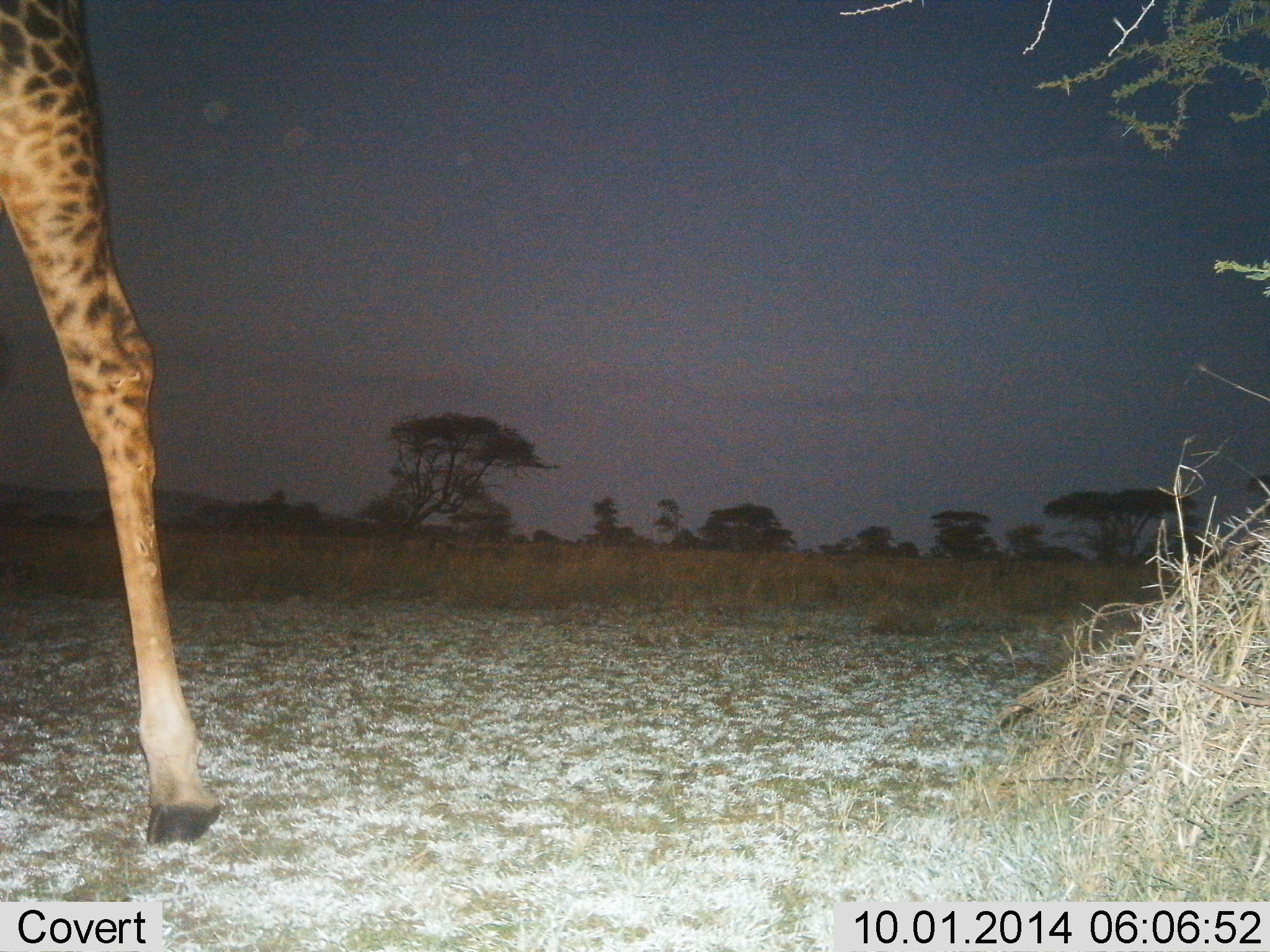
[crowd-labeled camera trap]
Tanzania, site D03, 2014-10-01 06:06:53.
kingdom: Animalia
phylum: Chordata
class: Mammalia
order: Artiodactyla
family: Giraffidae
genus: Giraffa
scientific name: Giraffa camelopardalis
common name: giraffe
Giraffe (Giraffa camelopardalis), count 1. Behavior (volunteer vote fractions): standing 50%, resting 0%, moving 50%, interacting 0%. Young present (vote fraction): 0%. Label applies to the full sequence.